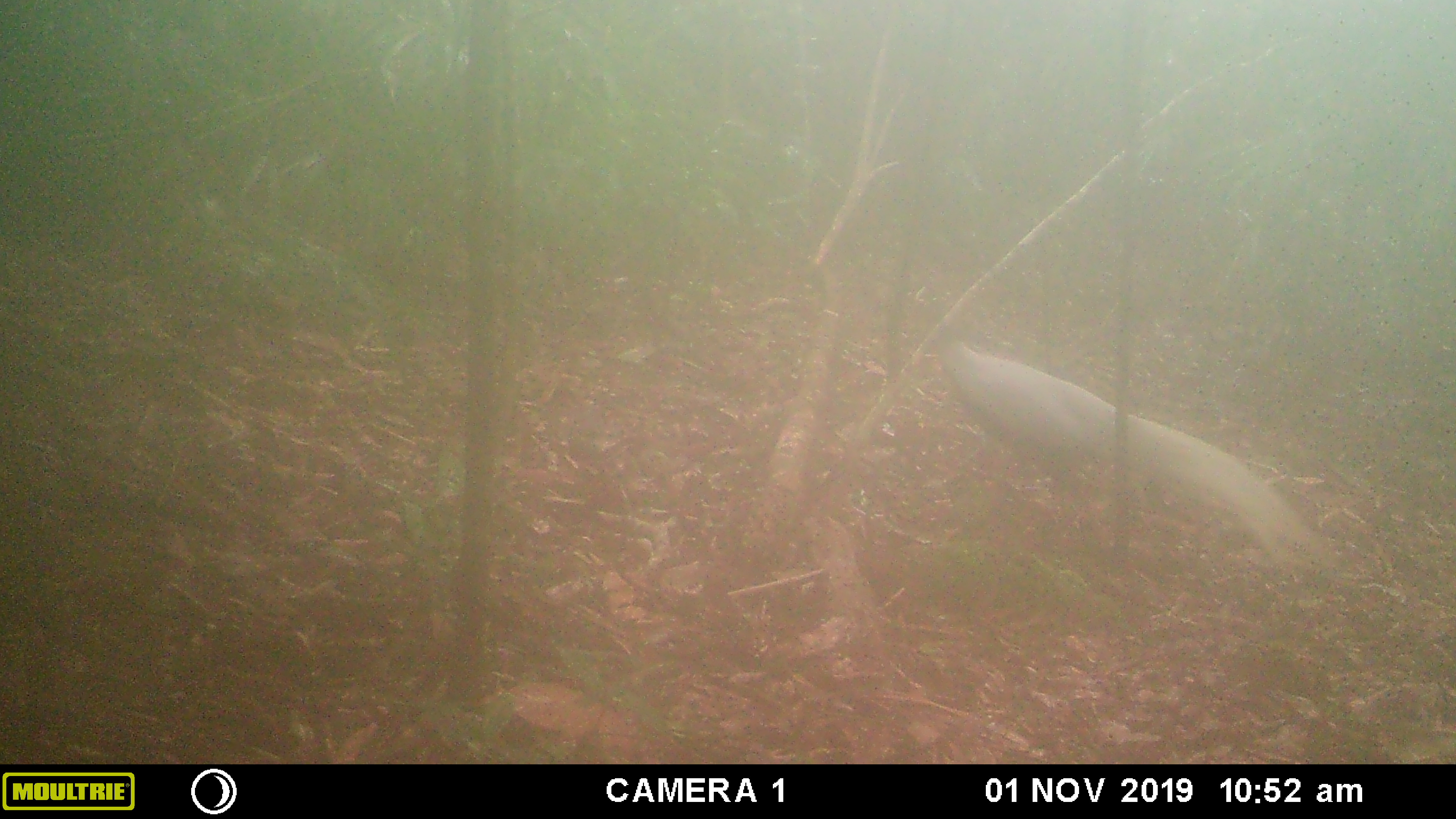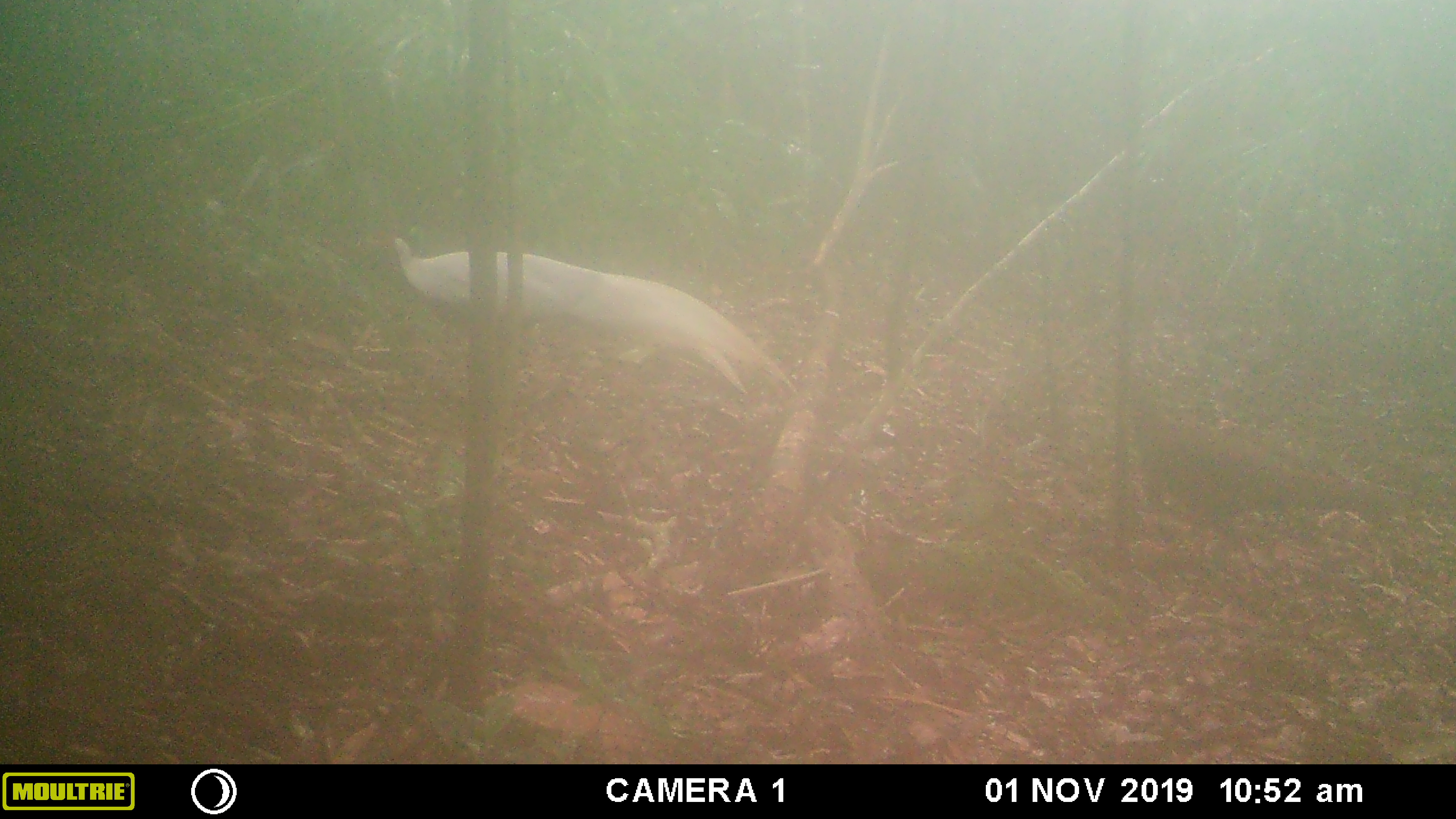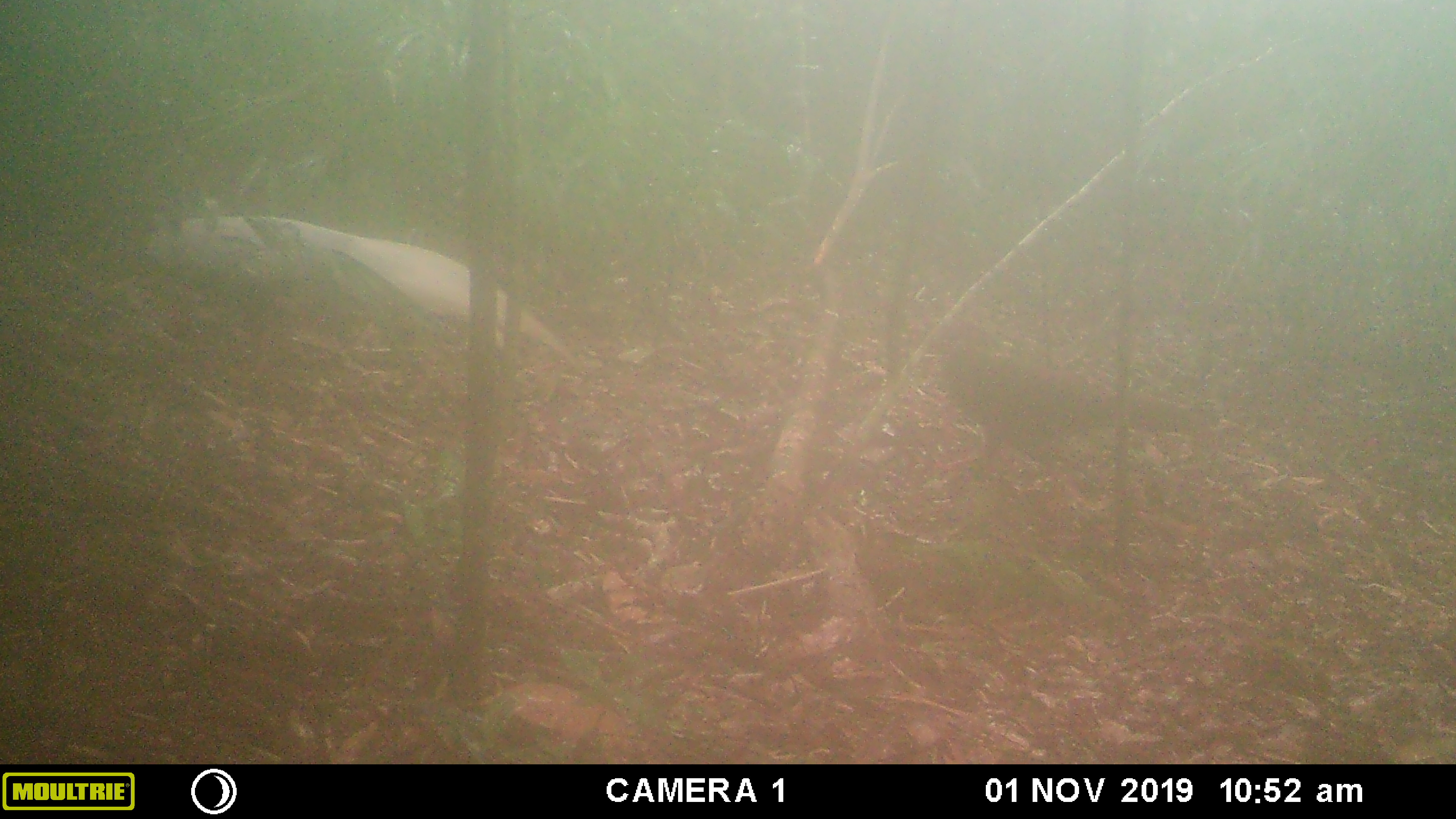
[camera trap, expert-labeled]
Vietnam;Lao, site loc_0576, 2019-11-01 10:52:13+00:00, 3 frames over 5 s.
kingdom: Animalia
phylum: Chordata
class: Aves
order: Galliformes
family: Phasianidae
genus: Lophura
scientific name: Lophura nycthemera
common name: silver pheasant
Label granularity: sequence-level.